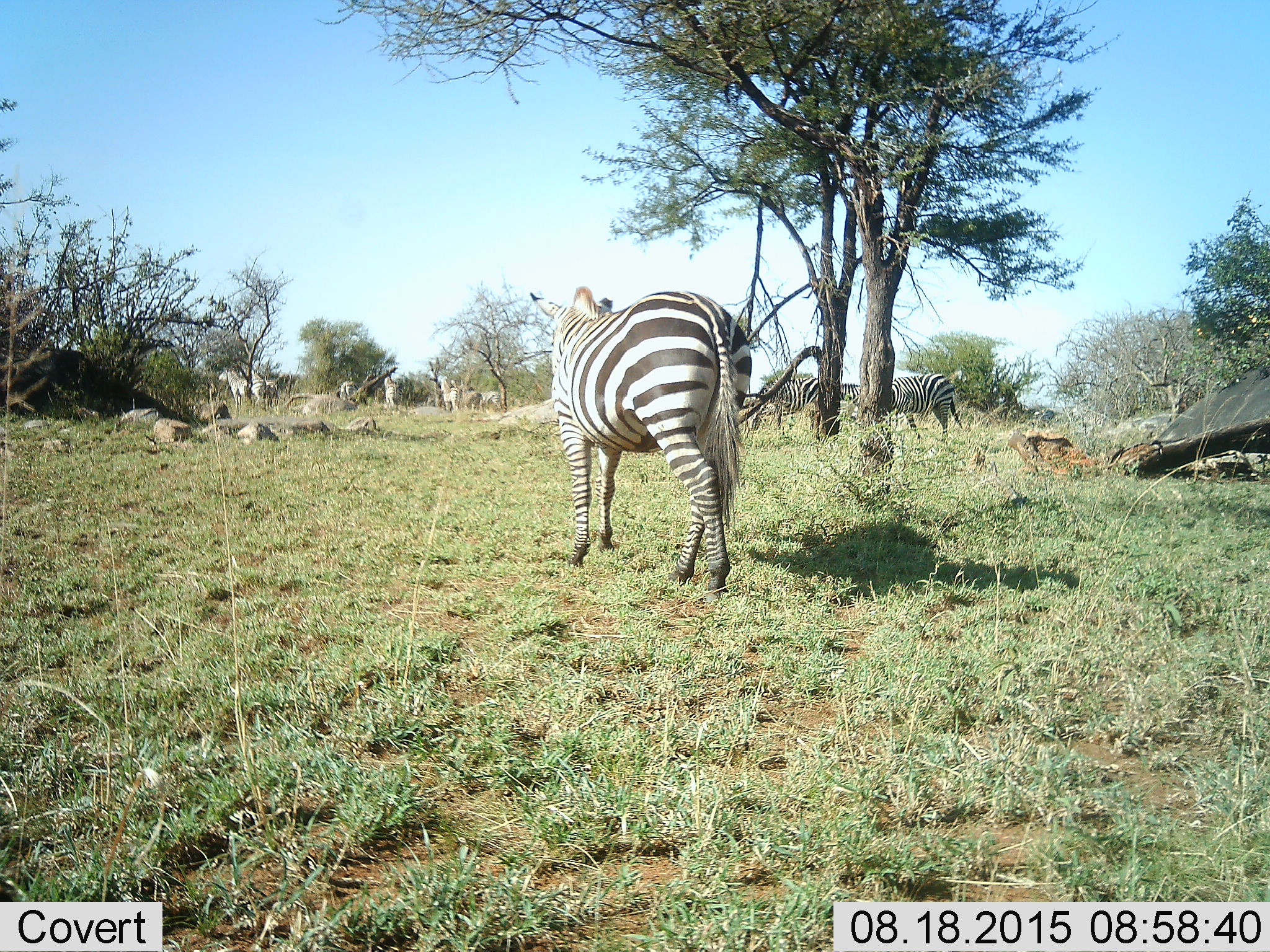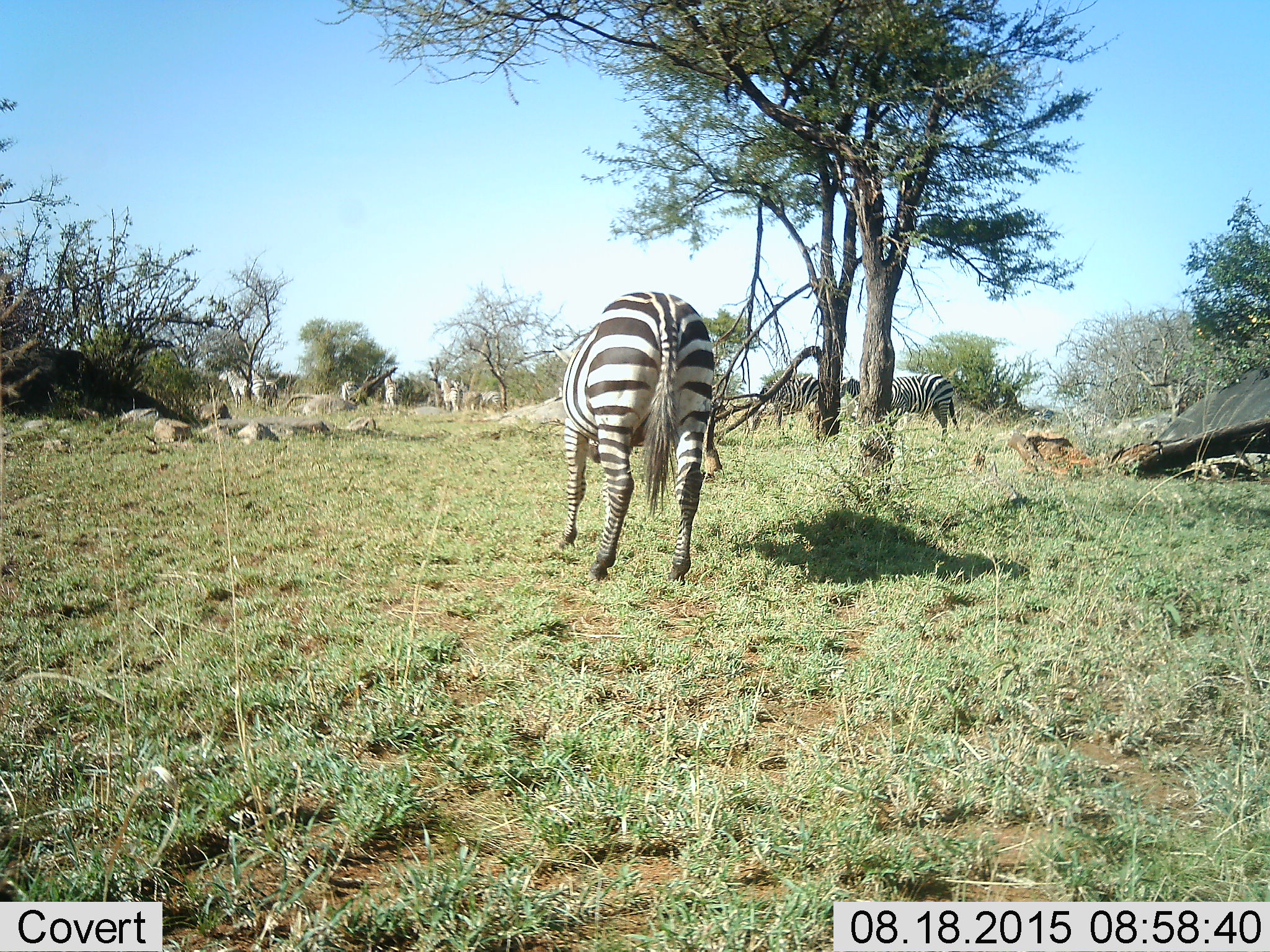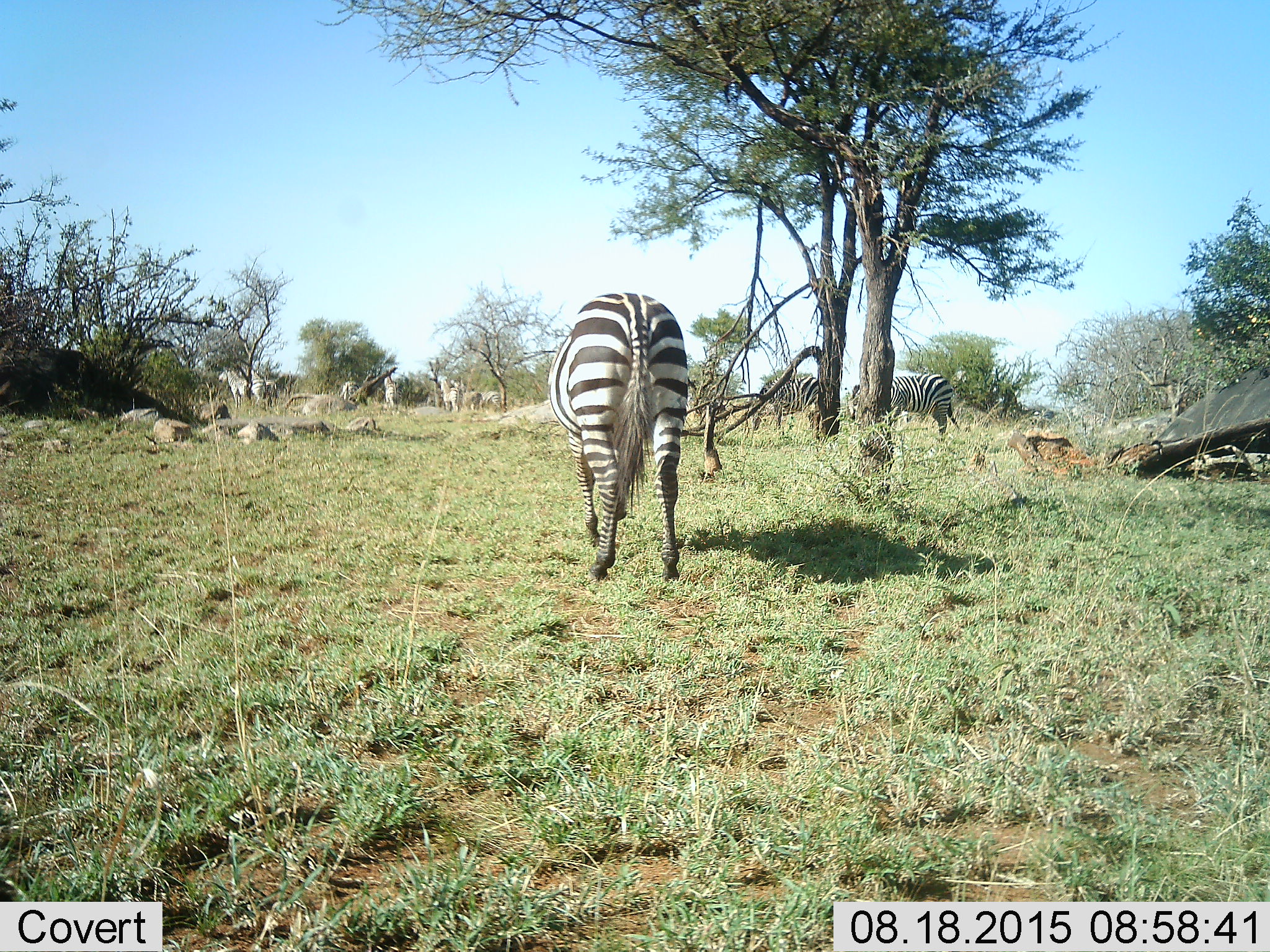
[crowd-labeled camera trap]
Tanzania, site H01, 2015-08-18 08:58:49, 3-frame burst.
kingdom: Animalia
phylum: Chordata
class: Mammalia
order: Perissodactyla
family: Equidae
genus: Equus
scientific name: Equus quagga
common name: plains zebra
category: zebra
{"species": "zebra (plains zebra) (Equus quagga)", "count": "11-50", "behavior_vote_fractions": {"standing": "80%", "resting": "10%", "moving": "60%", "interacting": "0%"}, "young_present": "0%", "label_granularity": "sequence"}